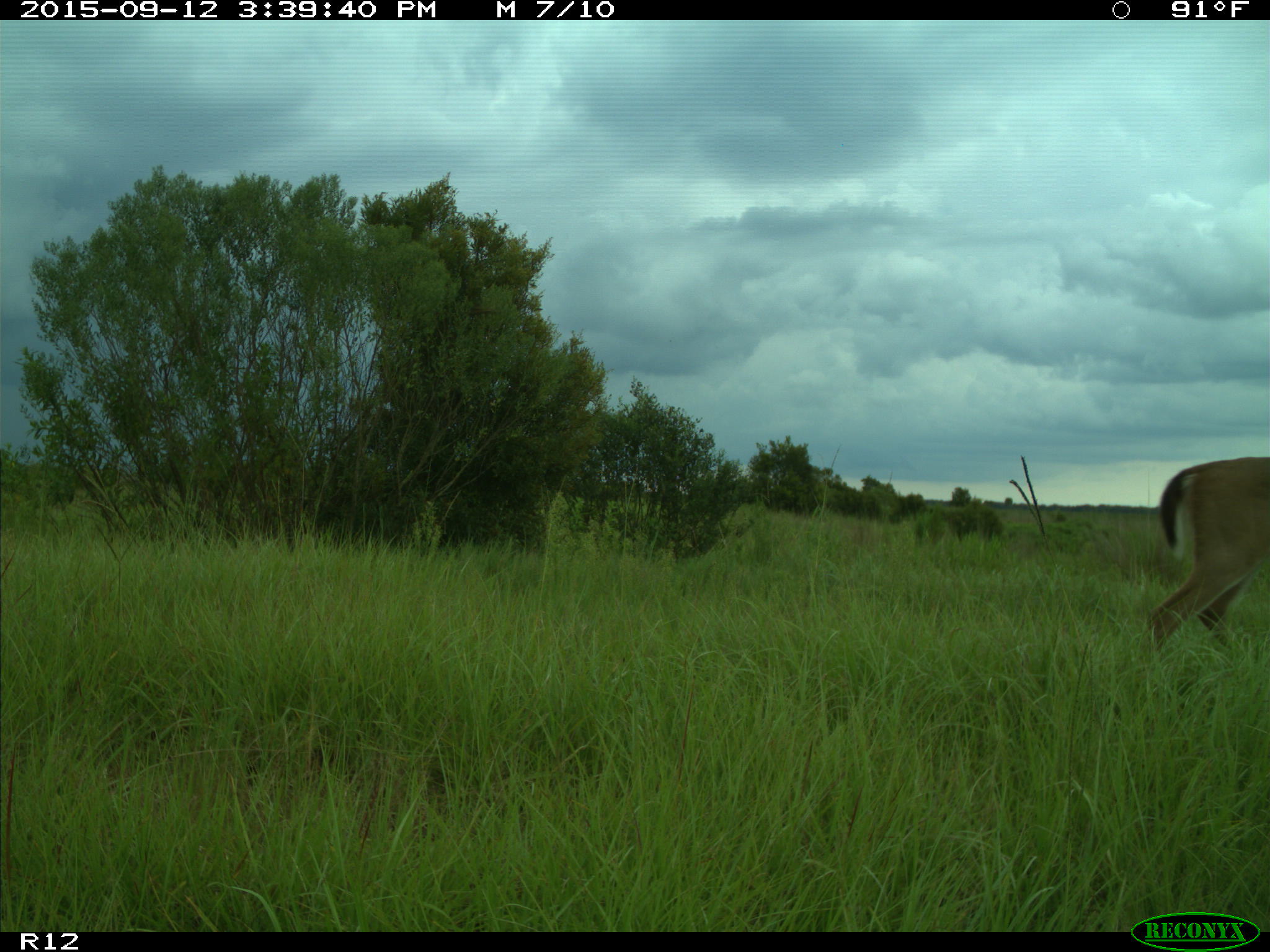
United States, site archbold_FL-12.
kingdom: Animalia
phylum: Chordata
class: Mammalia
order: Artiodactyla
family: Cervidae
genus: Odocoileus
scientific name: Odocoileus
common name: deer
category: unidentified deer